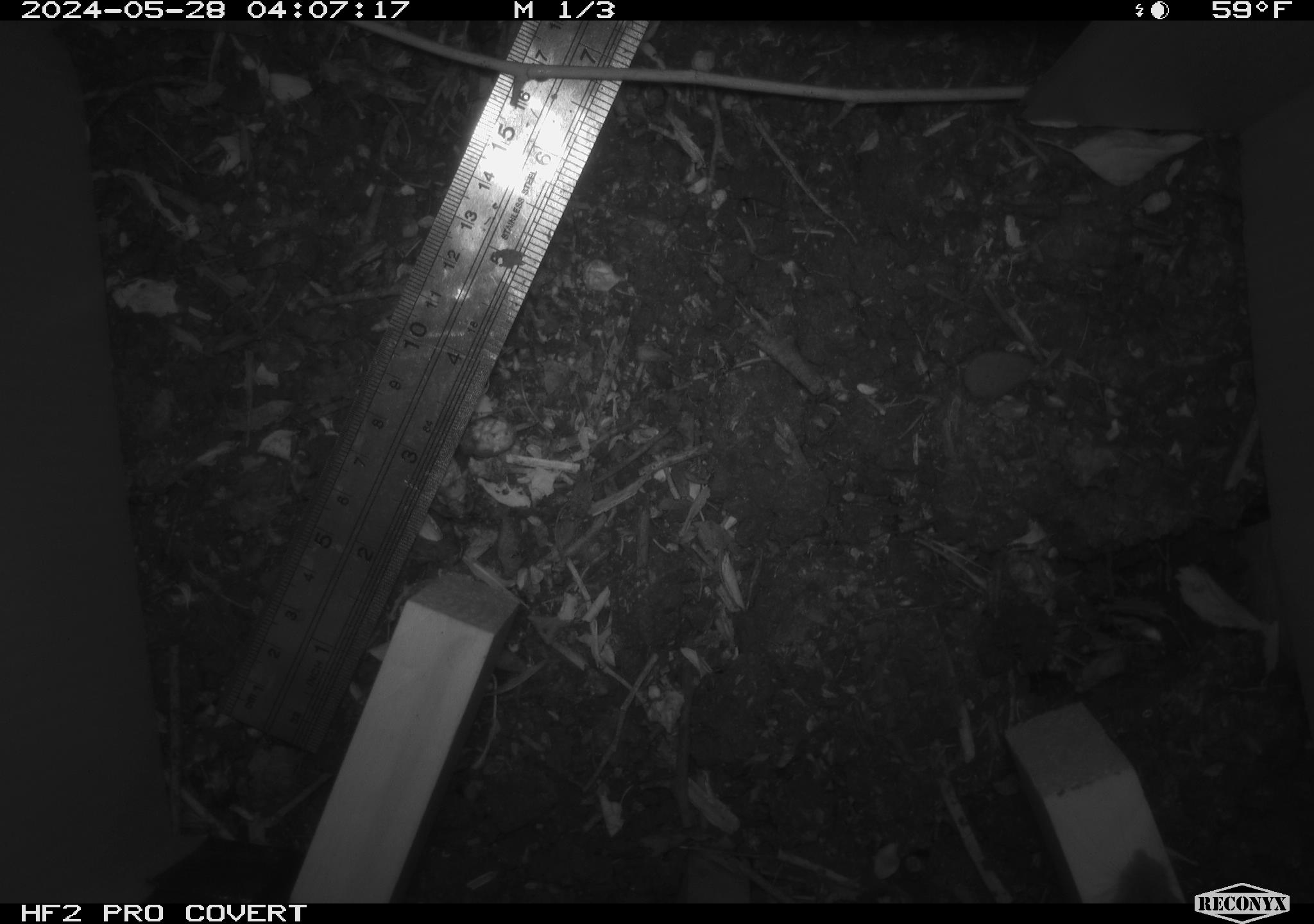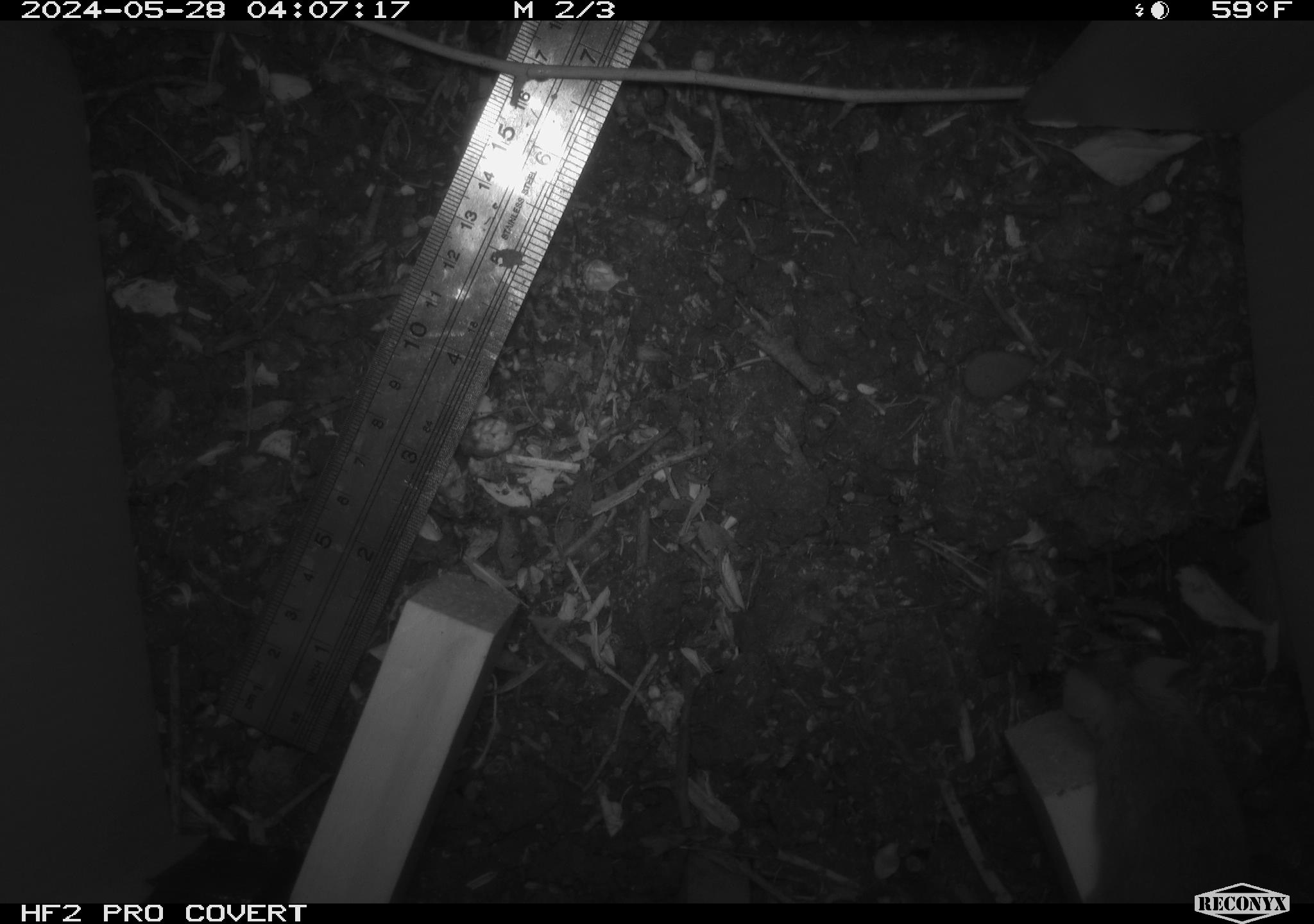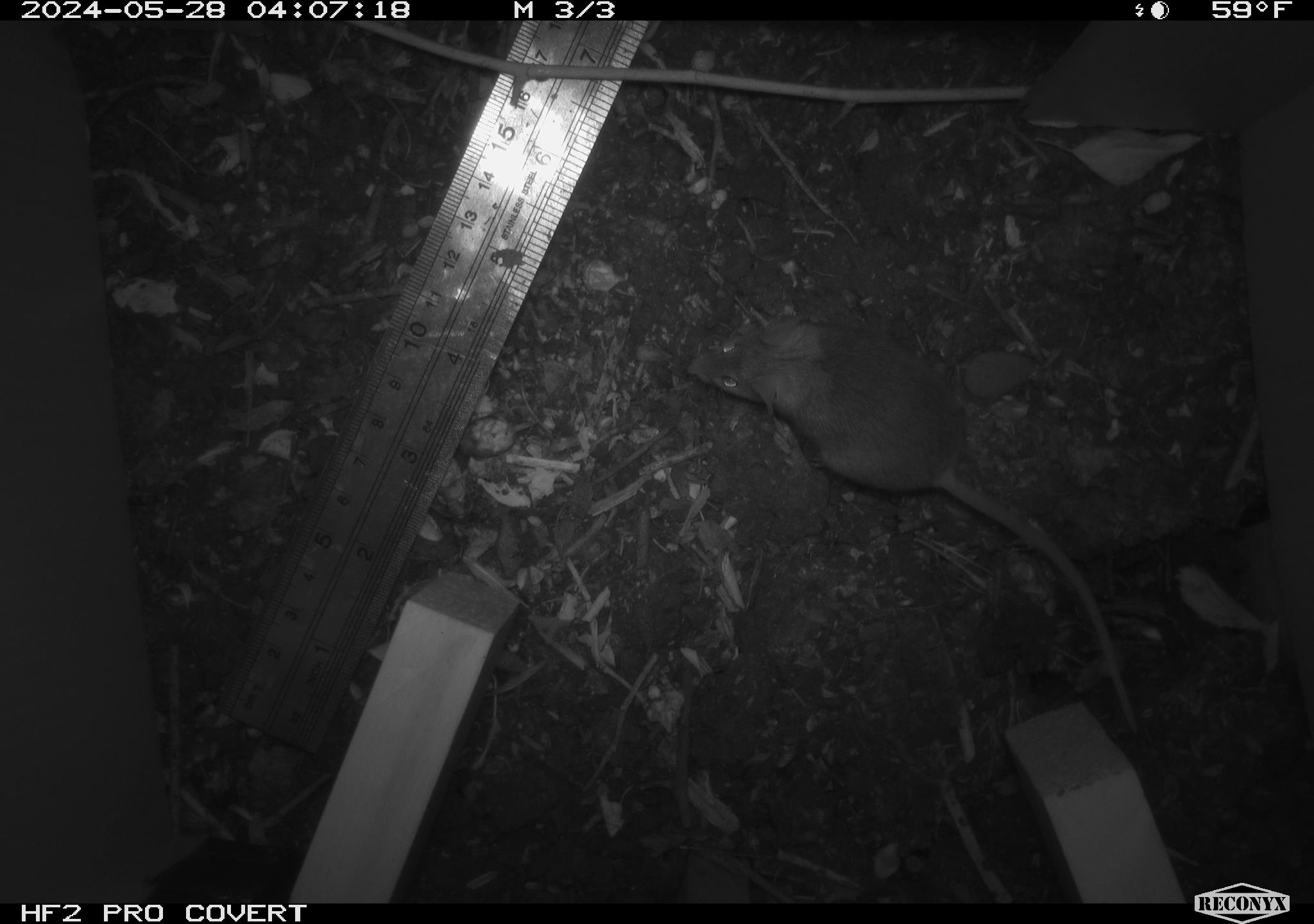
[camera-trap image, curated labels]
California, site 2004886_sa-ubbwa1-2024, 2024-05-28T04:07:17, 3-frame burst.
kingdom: Animalia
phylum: Chordata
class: Mammalia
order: Rodentia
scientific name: Rodentia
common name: mouse species